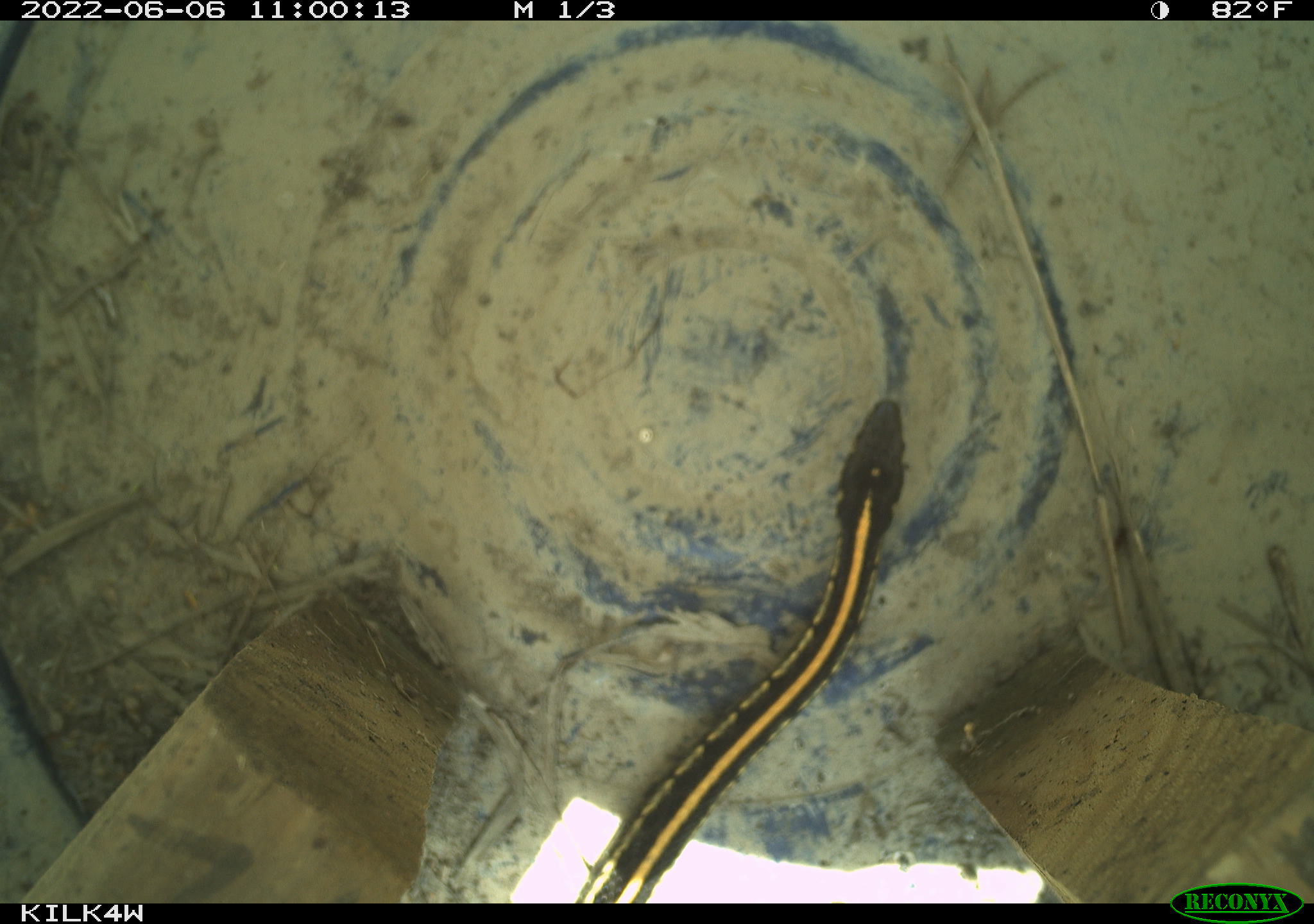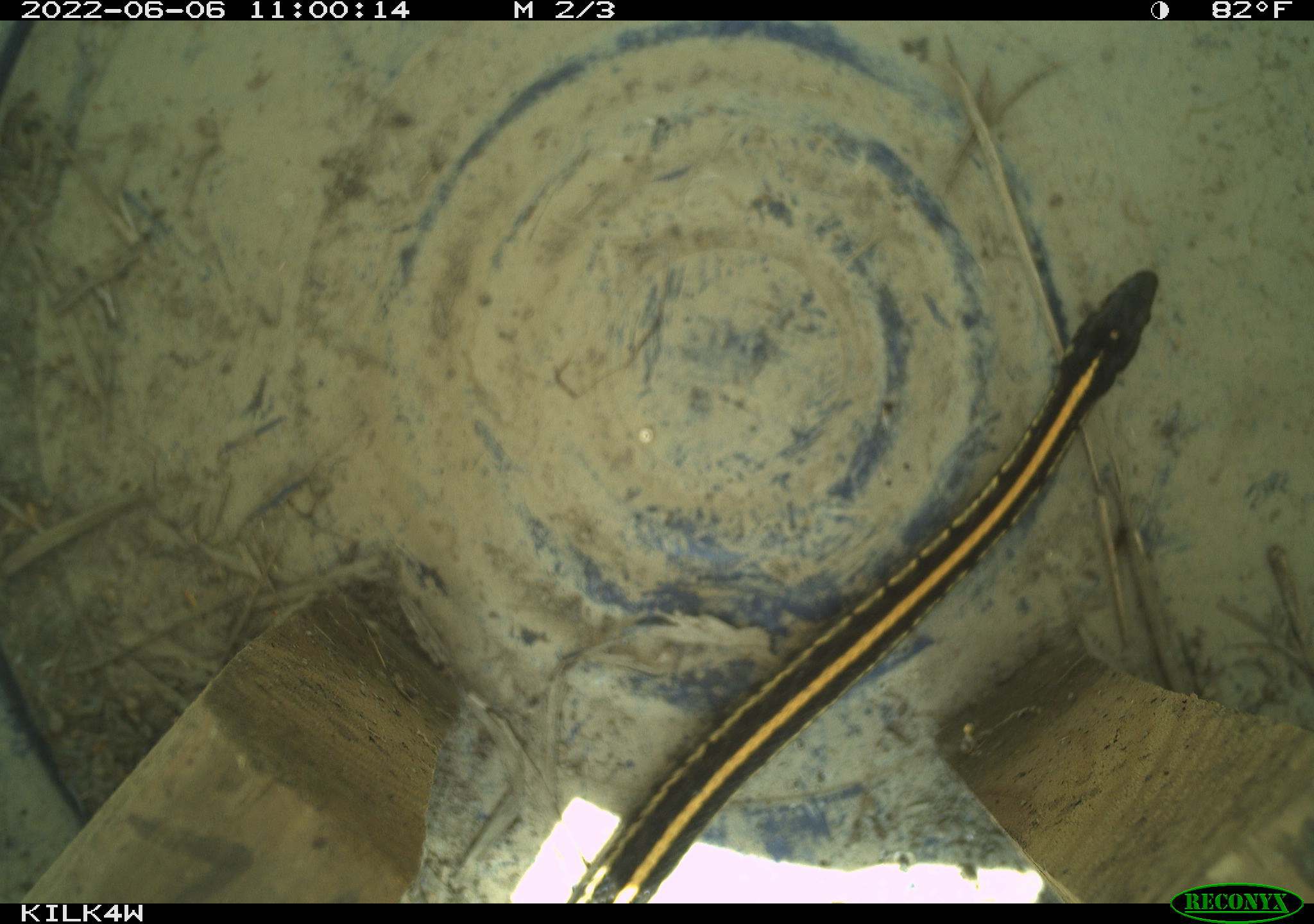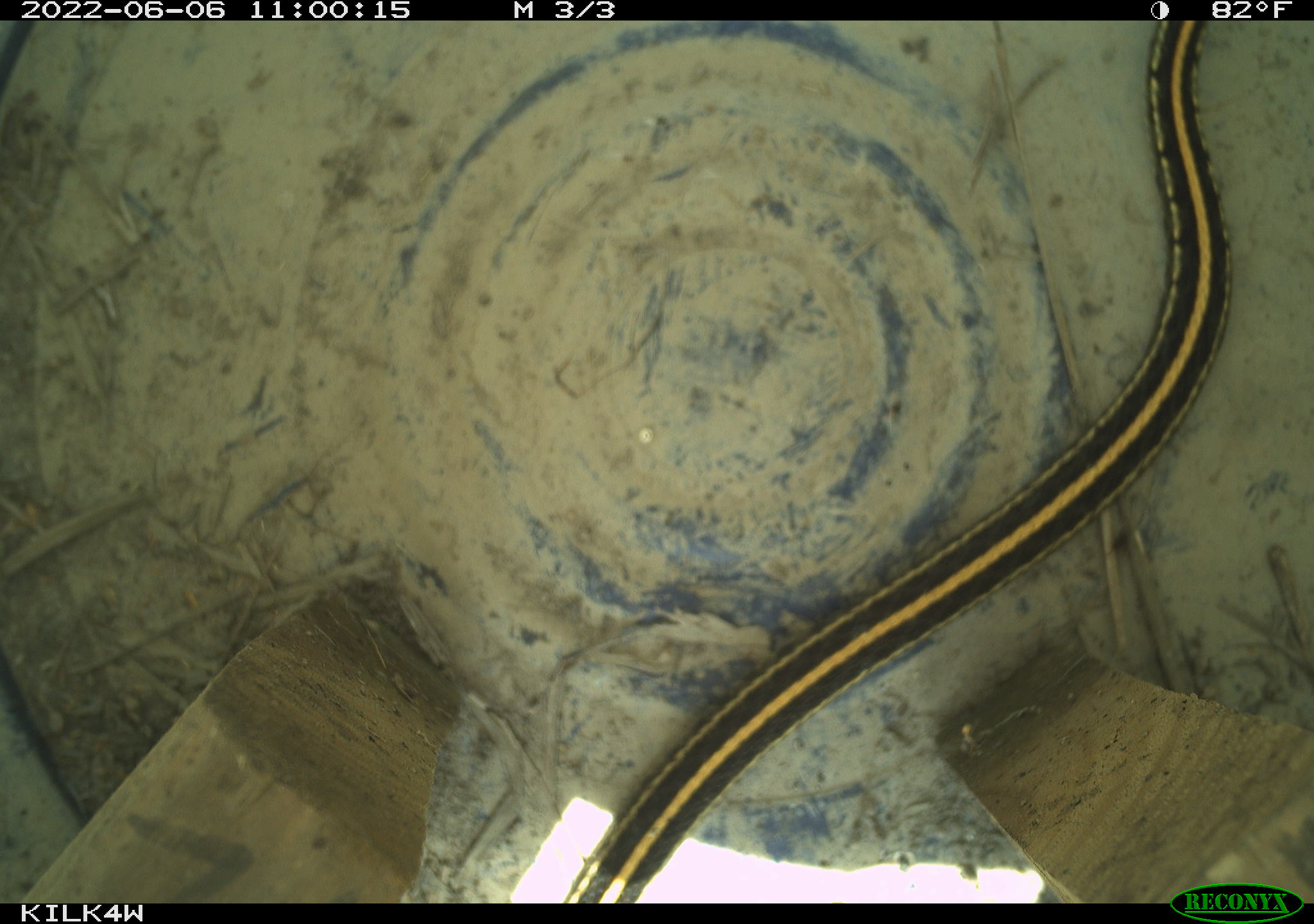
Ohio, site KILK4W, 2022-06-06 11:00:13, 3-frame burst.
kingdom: Animalia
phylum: Chordata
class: Reptilia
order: Squamata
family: Colubridae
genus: Thamnophis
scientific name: Thamnophis radix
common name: plains gartersnake